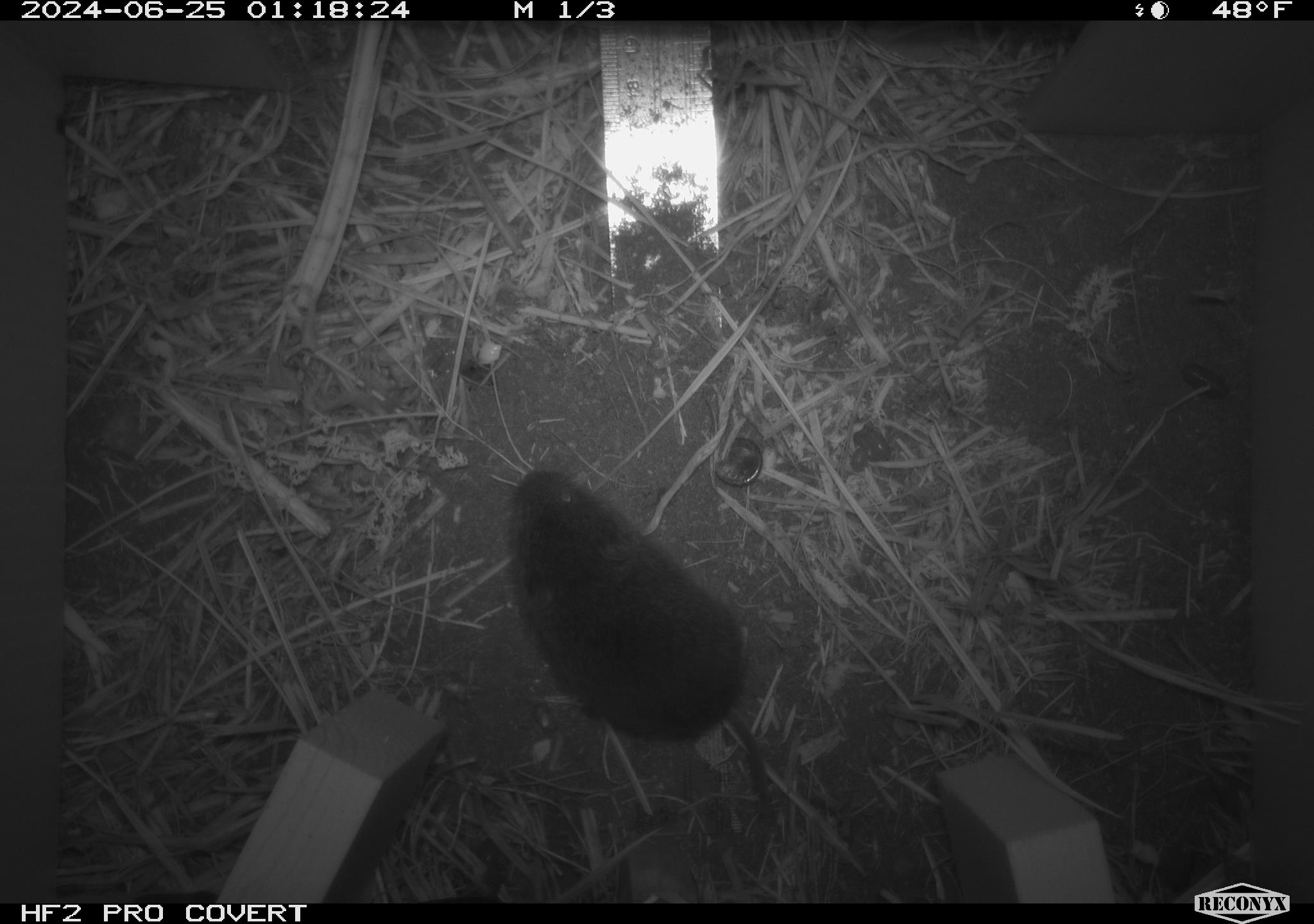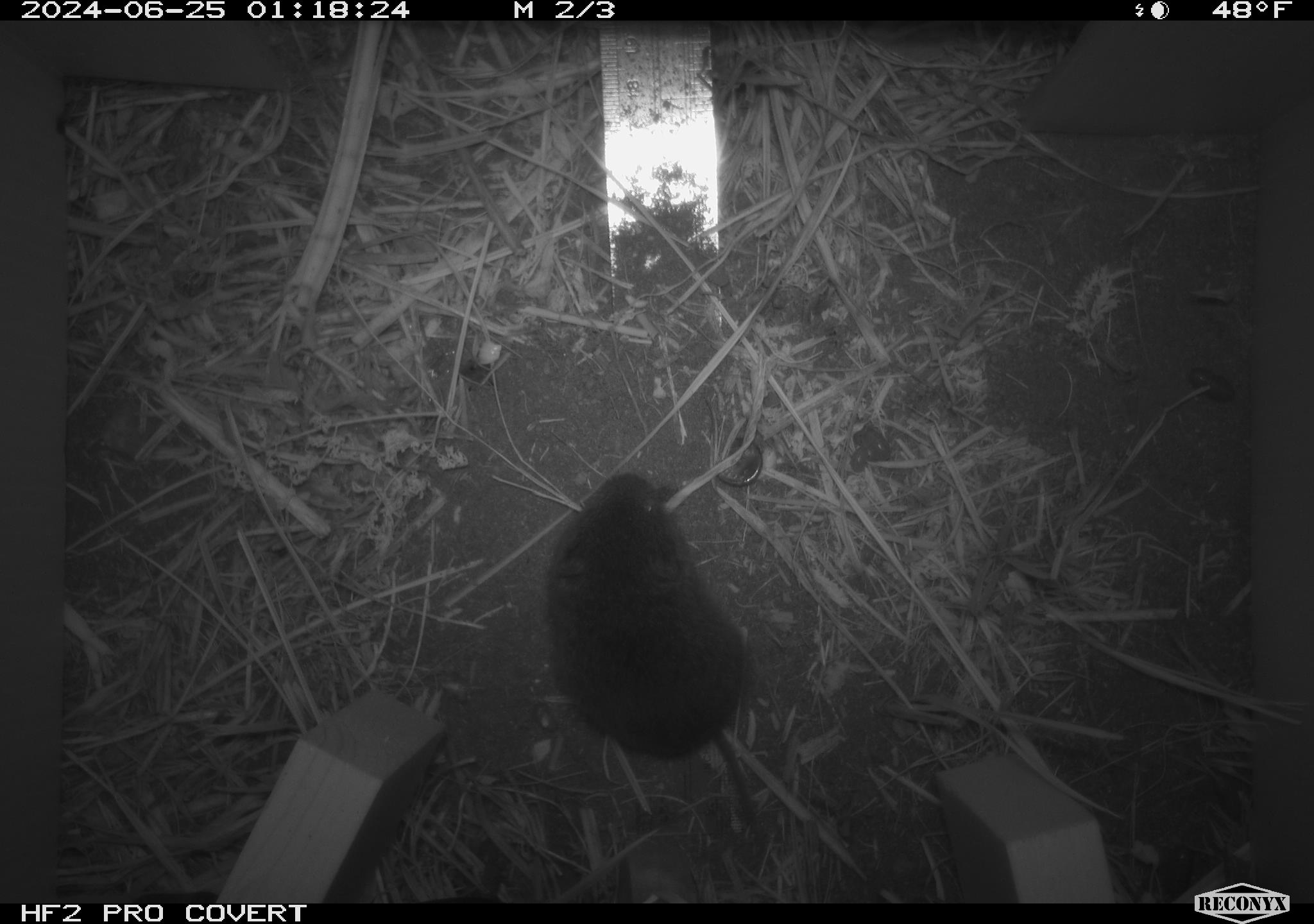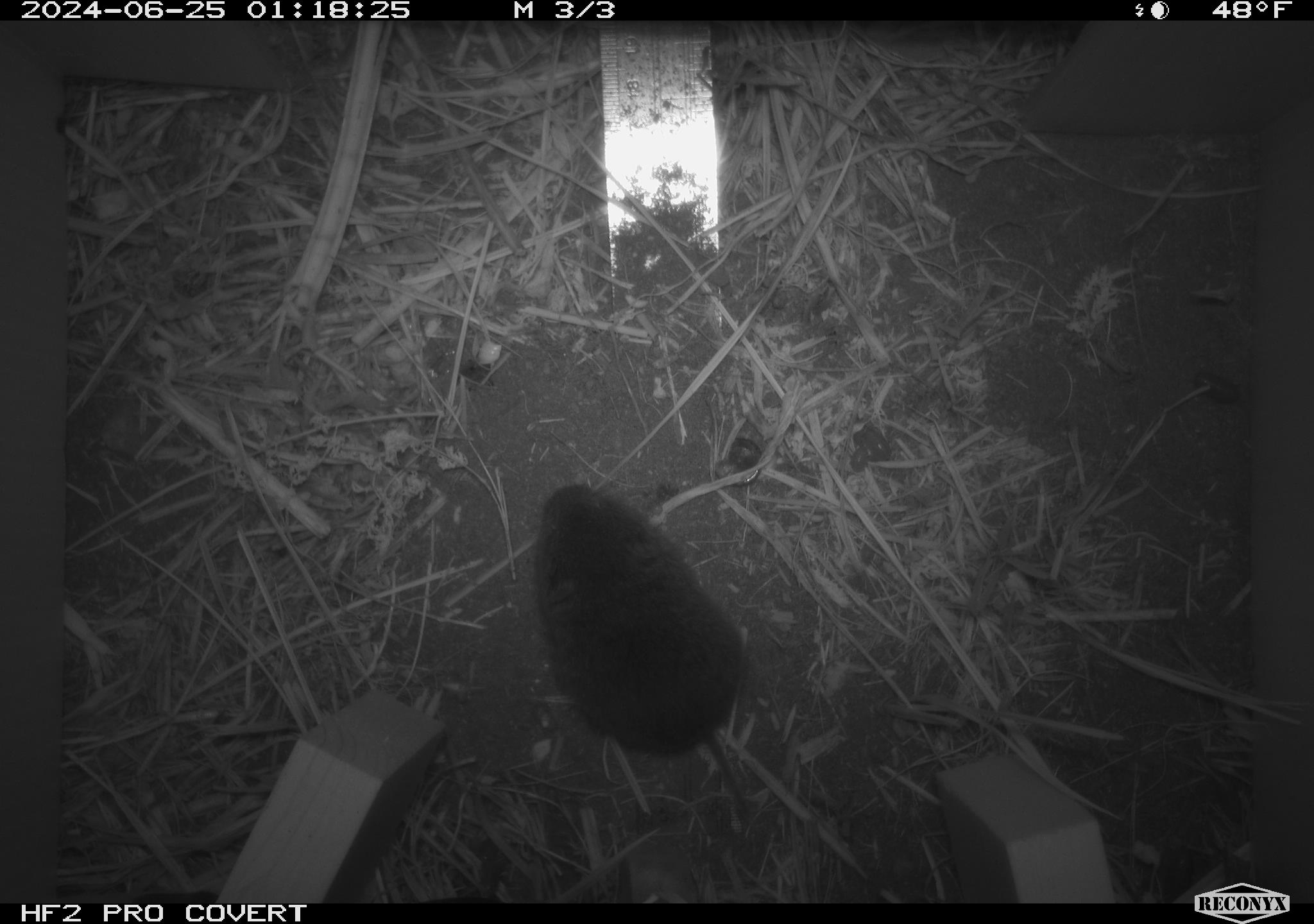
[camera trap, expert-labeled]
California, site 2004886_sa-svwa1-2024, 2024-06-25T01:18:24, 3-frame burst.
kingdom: Animalia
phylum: Chordata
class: Mammalia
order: Rodentia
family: Cricetidae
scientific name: Arvicolinae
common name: voles, lemmings, and muskrats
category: arvicolinae subfamily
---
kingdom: Animalia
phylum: Arthropoda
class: Malacostraca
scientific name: Malacostraca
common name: amphipods, crabs, isopods, krill, lobsters and shrimps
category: malacostracan